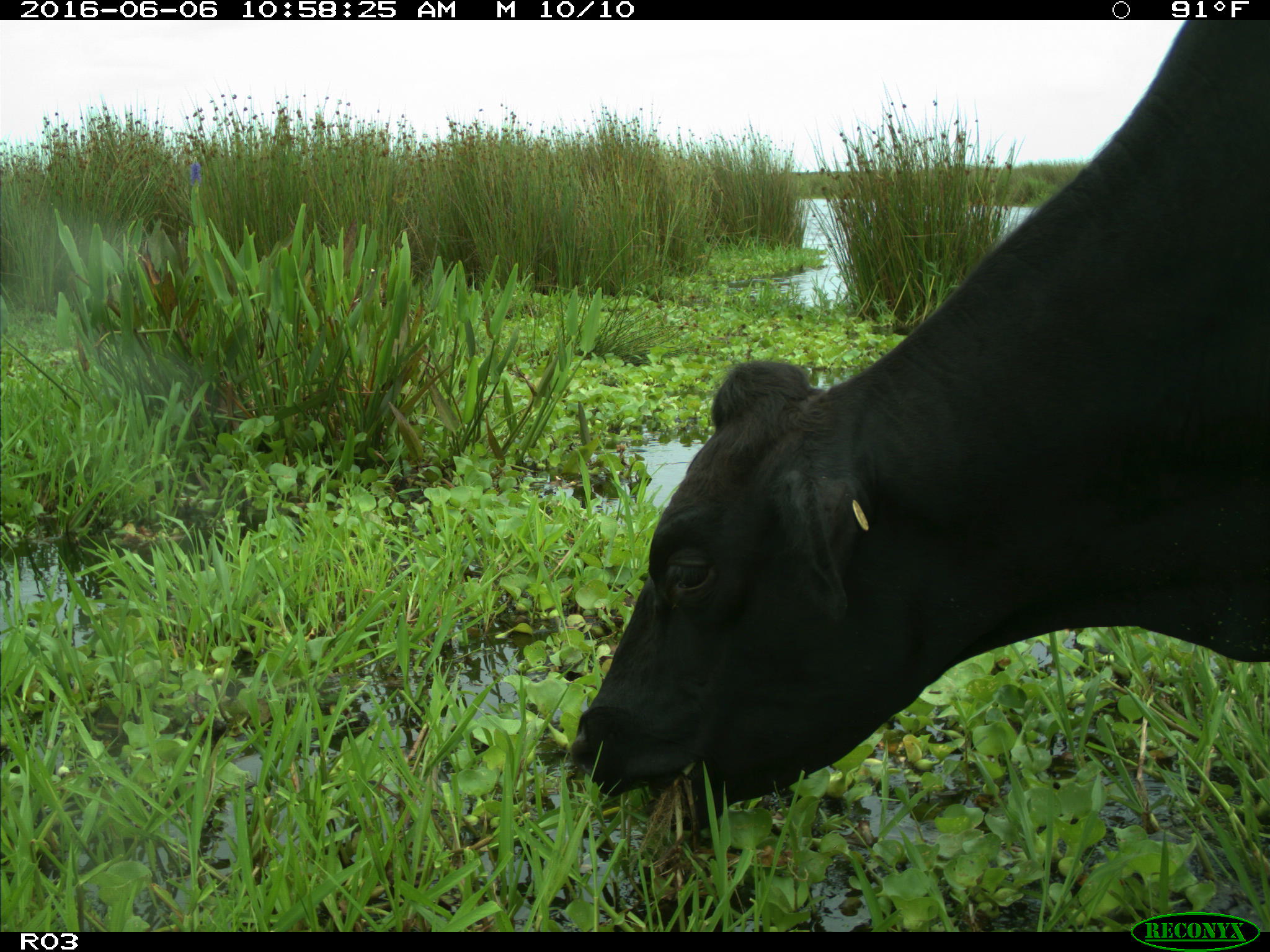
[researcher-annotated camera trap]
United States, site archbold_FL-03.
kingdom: Animalia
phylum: Chordata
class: Mammalia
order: Artiodactyla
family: Bovidae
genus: Bos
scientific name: Bos taurus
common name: domestic cow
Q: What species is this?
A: Bos taurus (domestic cow).